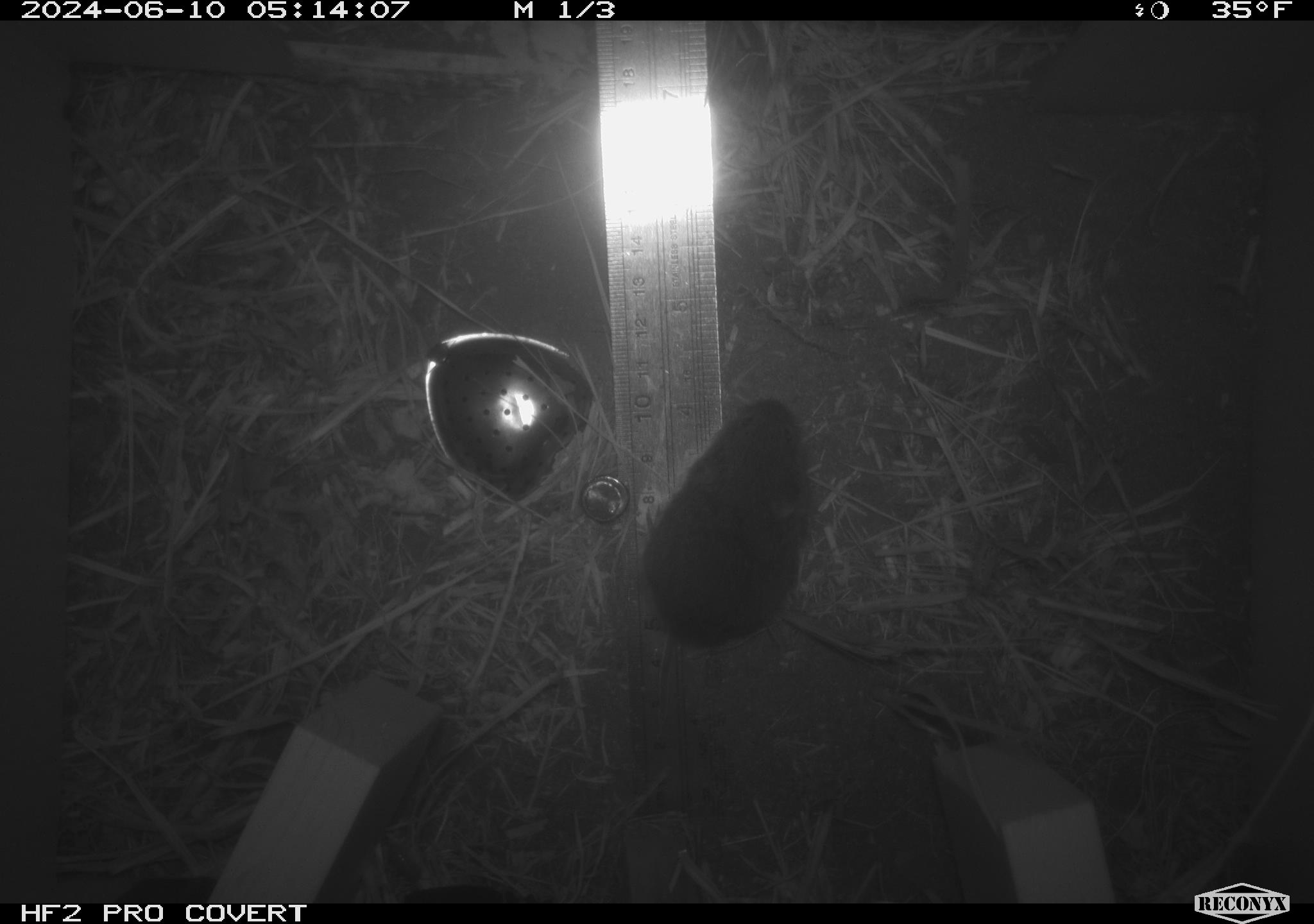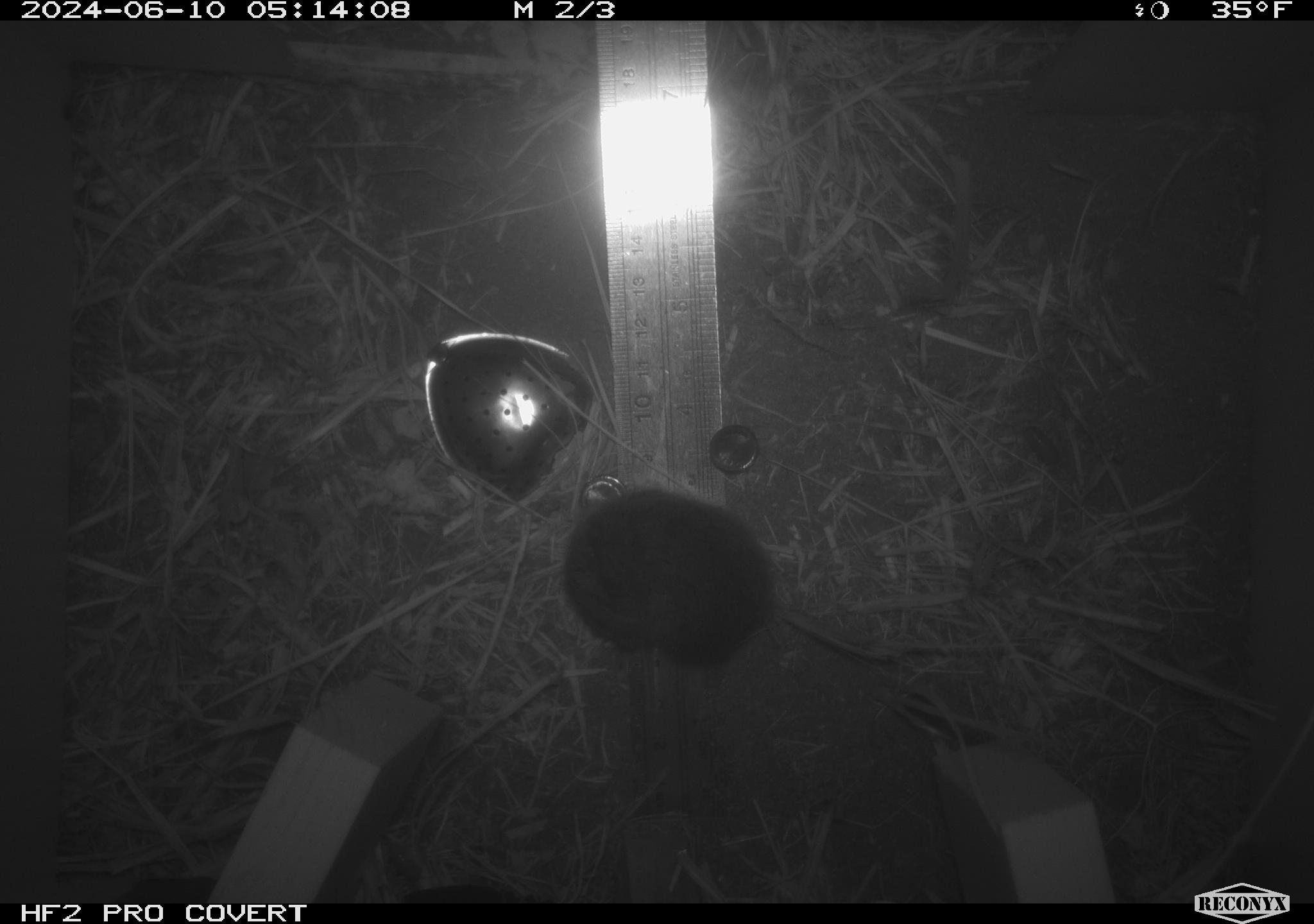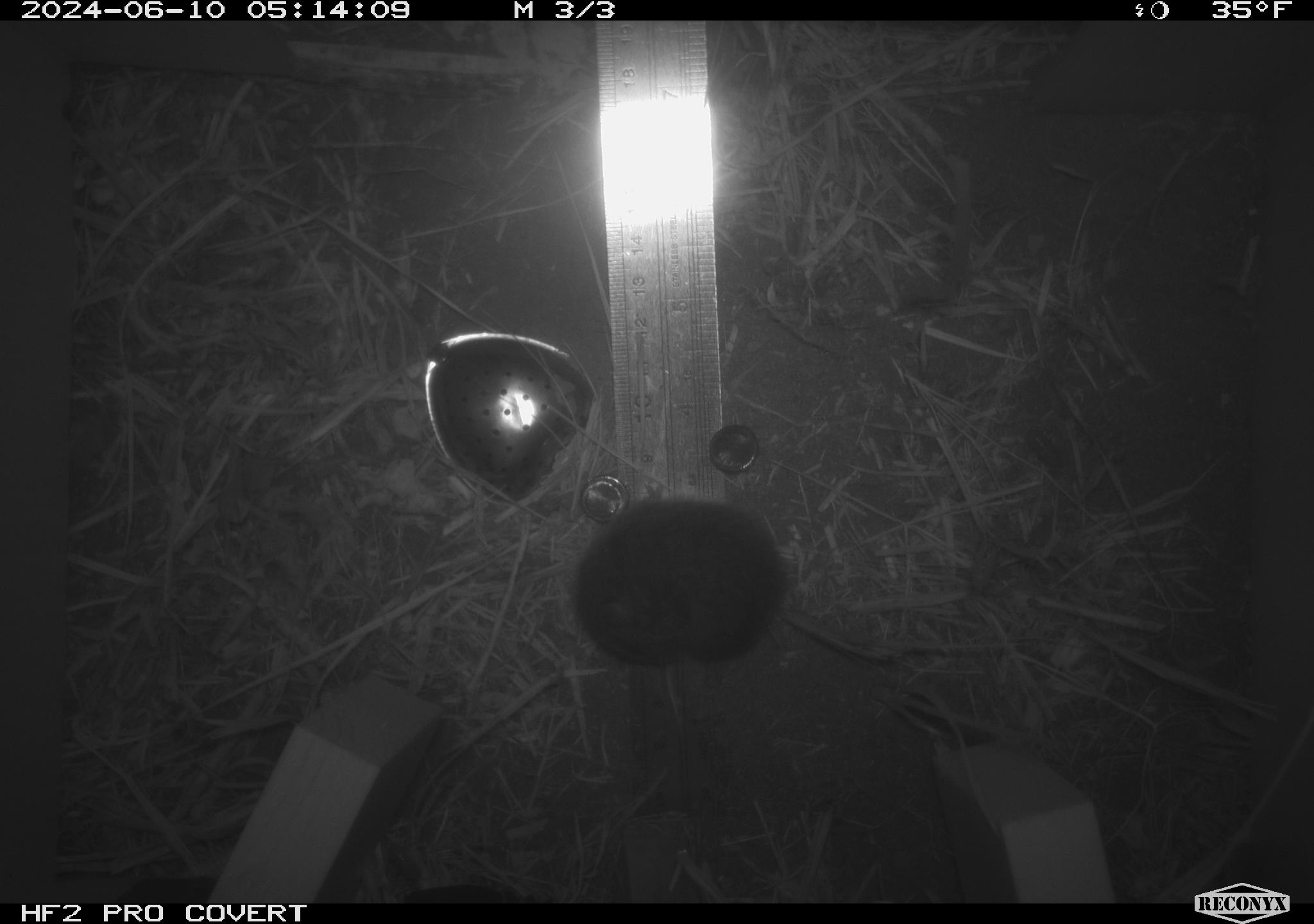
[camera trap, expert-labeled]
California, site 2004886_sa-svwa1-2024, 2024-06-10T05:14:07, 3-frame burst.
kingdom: Animalia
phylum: Chordata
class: Mammalia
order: Rodentia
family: Cricetidae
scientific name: Arvicolinae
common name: voles, lemmings, and muskrats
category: arvicolinae subfamily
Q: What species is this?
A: Arvicolinae subfamily (voles, lemmings, and muskrats) (Arvicolinae).